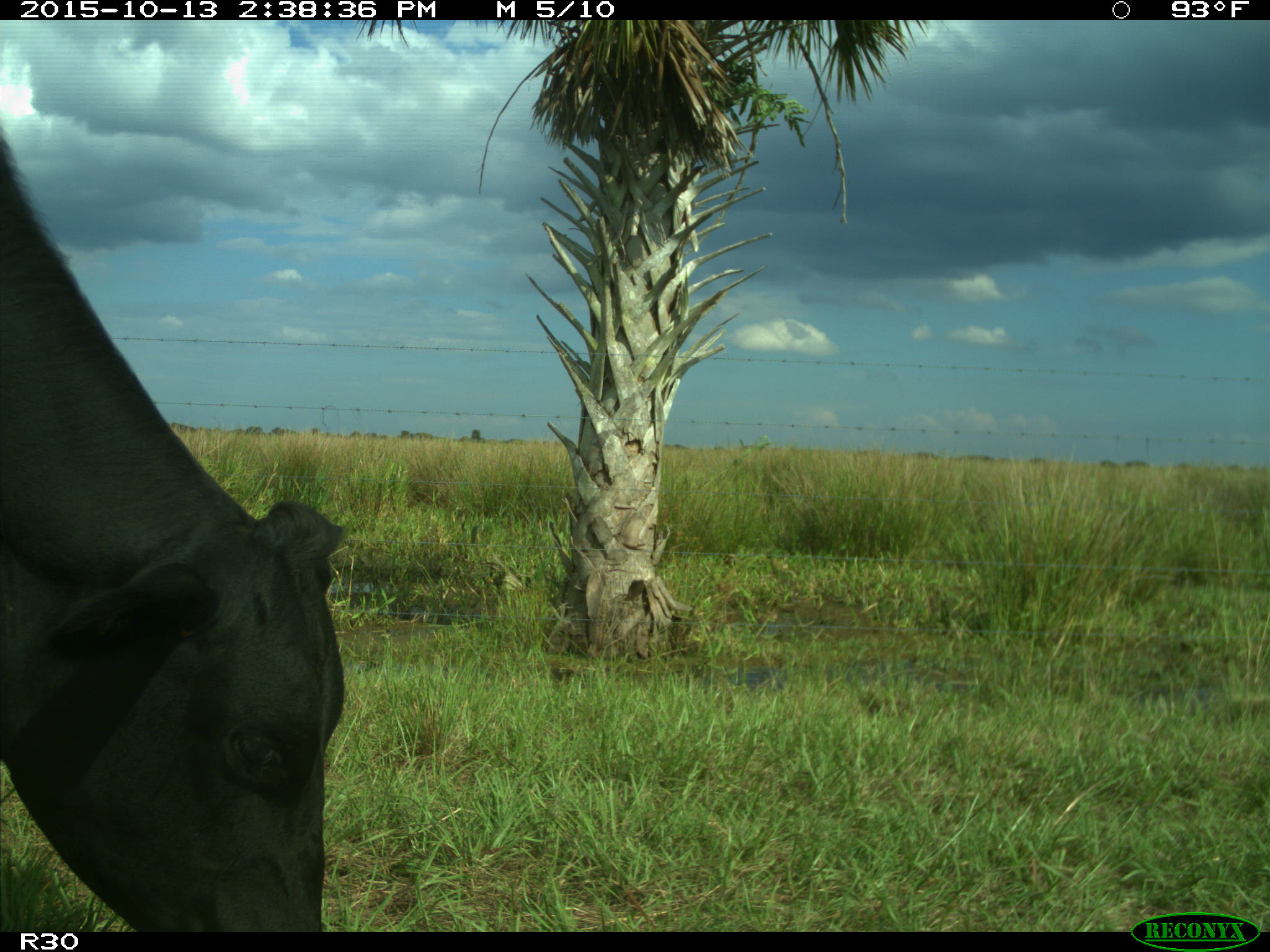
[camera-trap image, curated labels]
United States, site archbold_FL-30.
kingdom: Animalia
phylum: Chordata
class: Mammalia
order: Artiodactyla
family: Bovidae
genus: Bos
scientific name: Bos taurus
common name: domestic cow